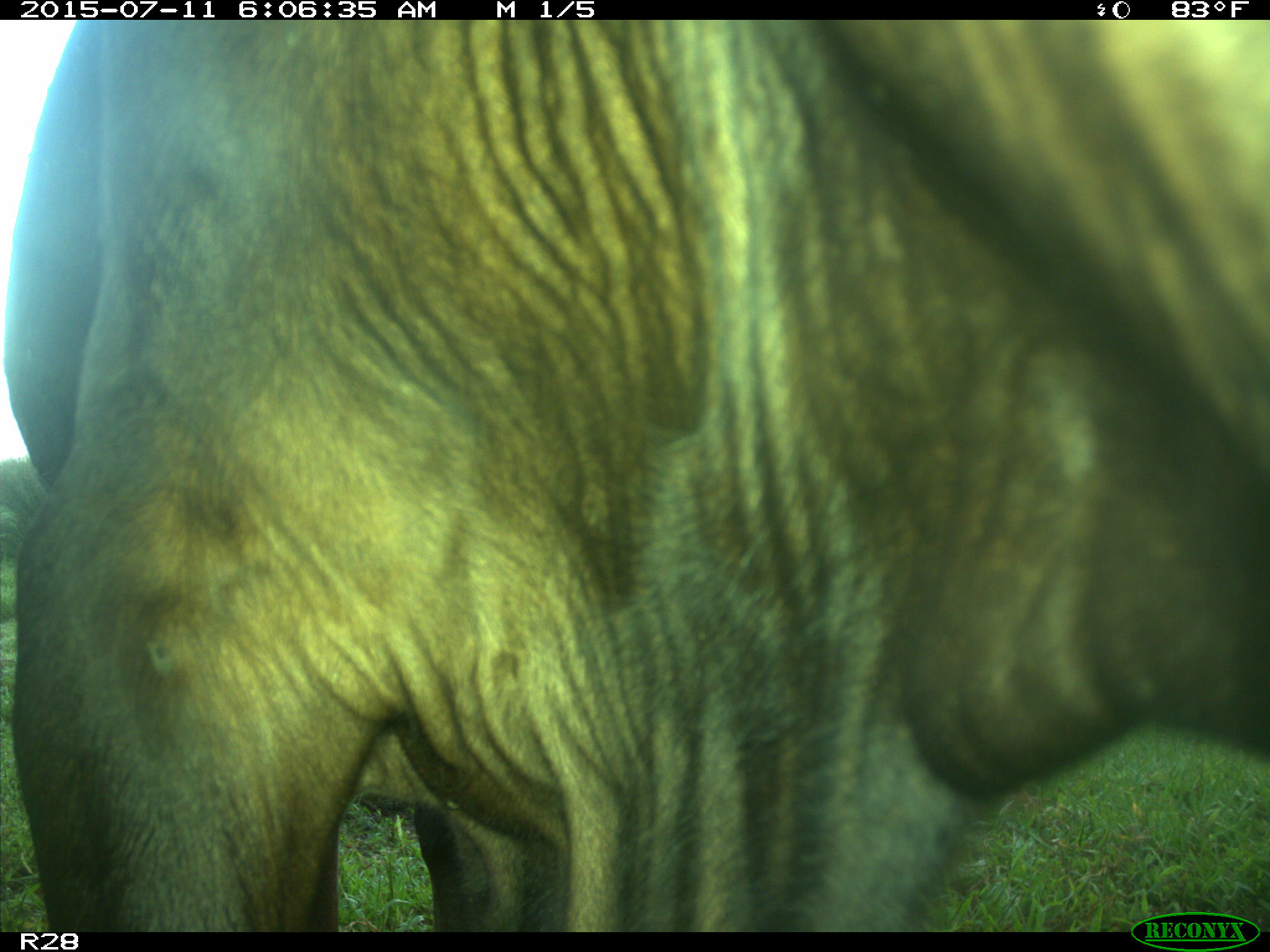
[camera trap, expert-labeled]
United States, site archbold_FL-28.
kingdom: Animalia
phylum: Chordata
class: Mammalia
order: Artiodactyla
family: Bovidae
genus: Bos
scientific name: Bos taurus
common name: domestic cow